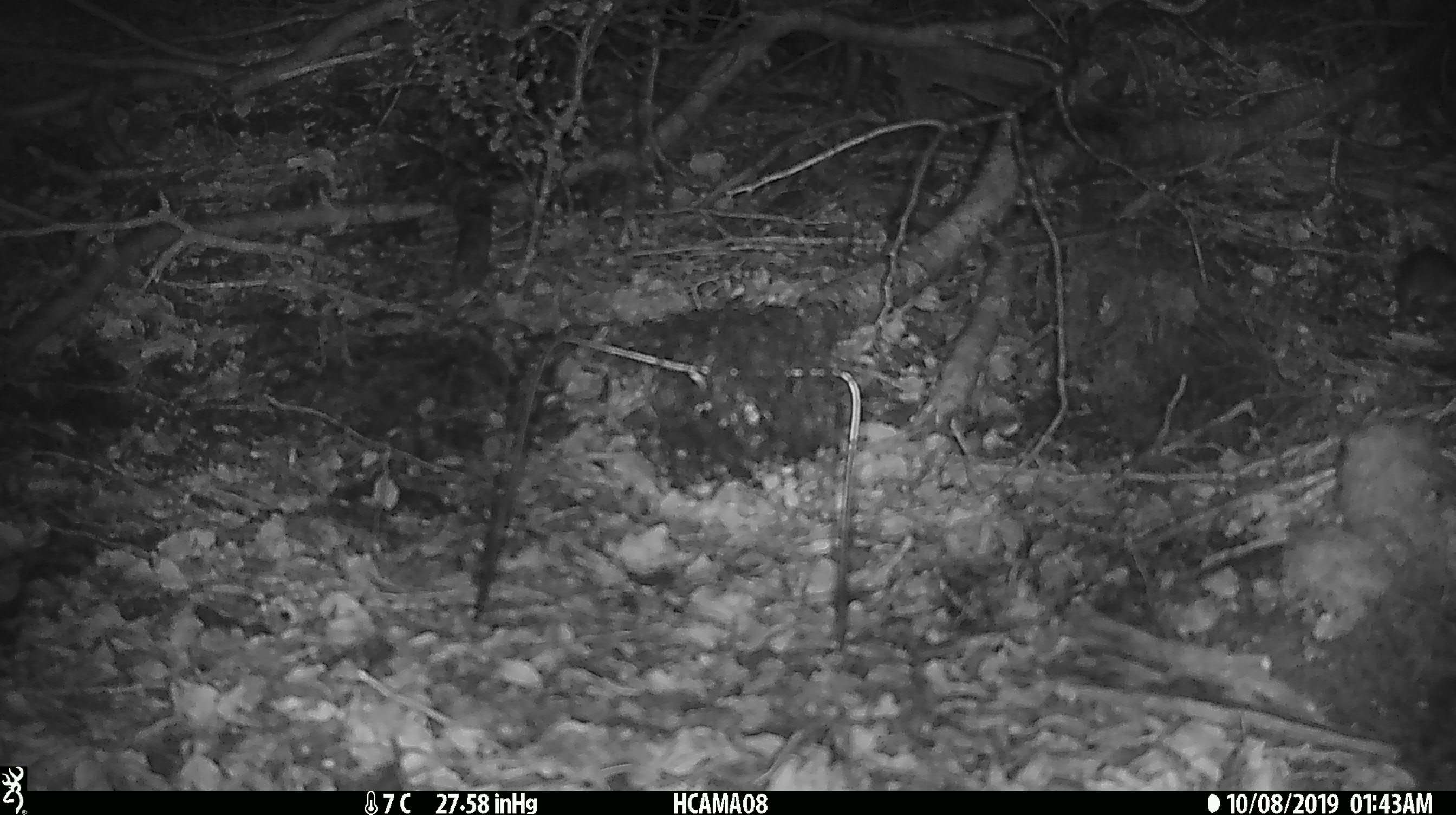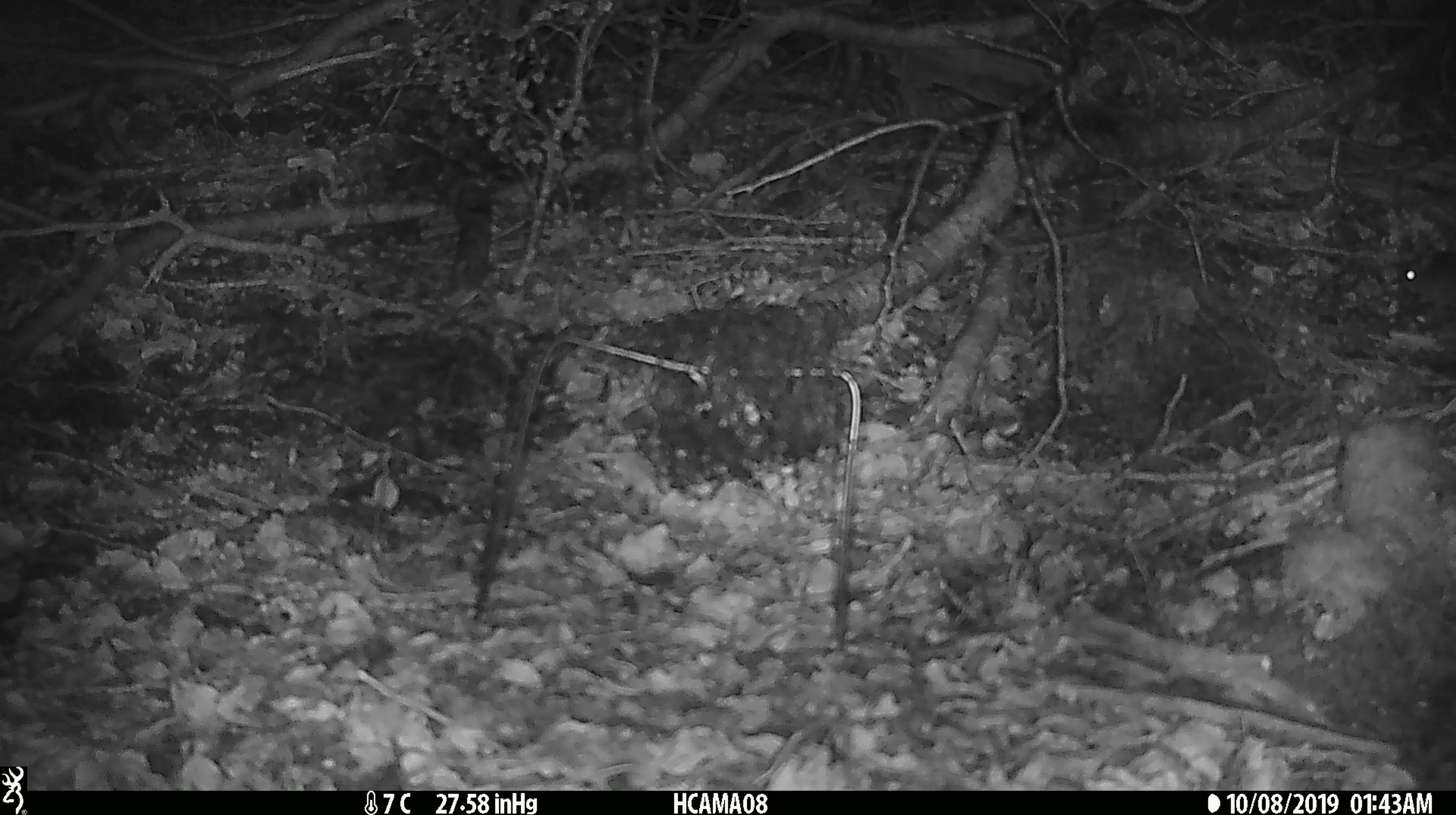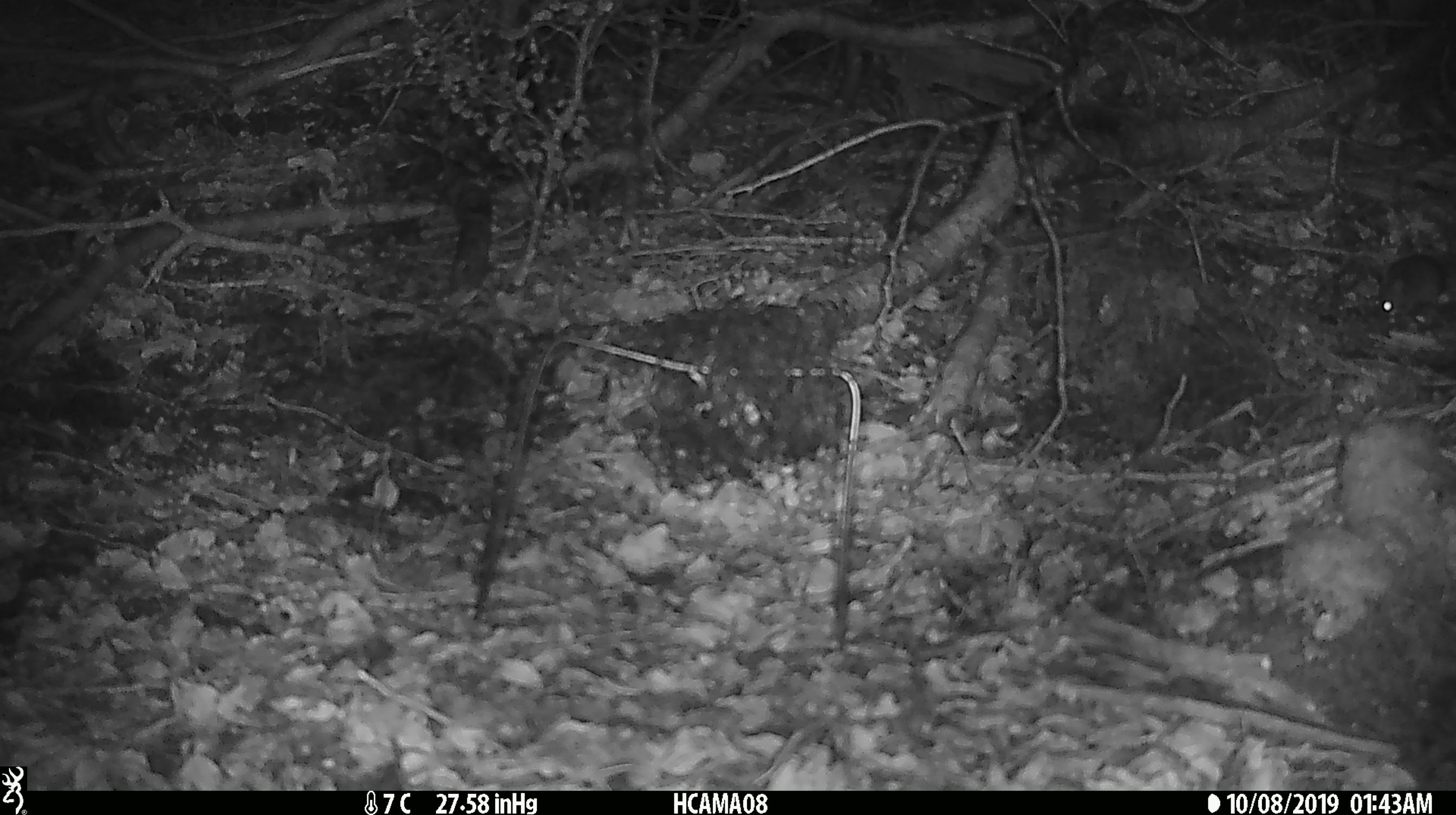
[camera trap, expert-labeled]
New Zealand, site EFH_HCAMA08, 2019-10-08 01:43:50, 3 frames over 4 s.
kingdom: Animalia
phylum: Chordata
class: Mammalia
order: Rodentia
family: Muridae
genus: Mus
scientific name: Mus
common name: mouse